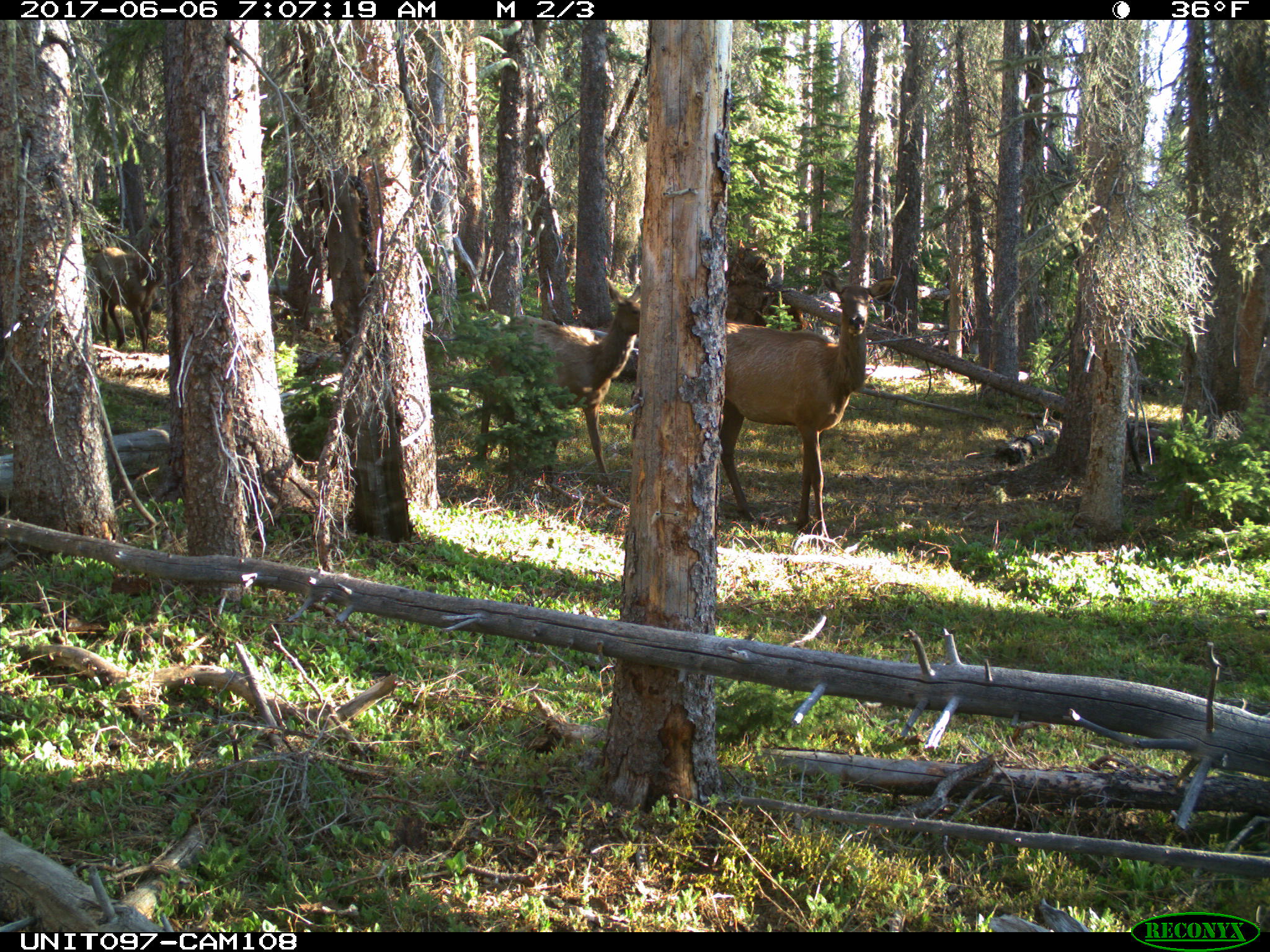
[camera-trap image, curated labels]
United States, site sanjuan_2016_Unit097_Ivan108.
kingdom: Animalia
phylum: Chordata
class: Mammalia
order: Artiodactyla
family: Cervidae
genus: Cervus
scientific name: Cervus elaphus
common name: red deer